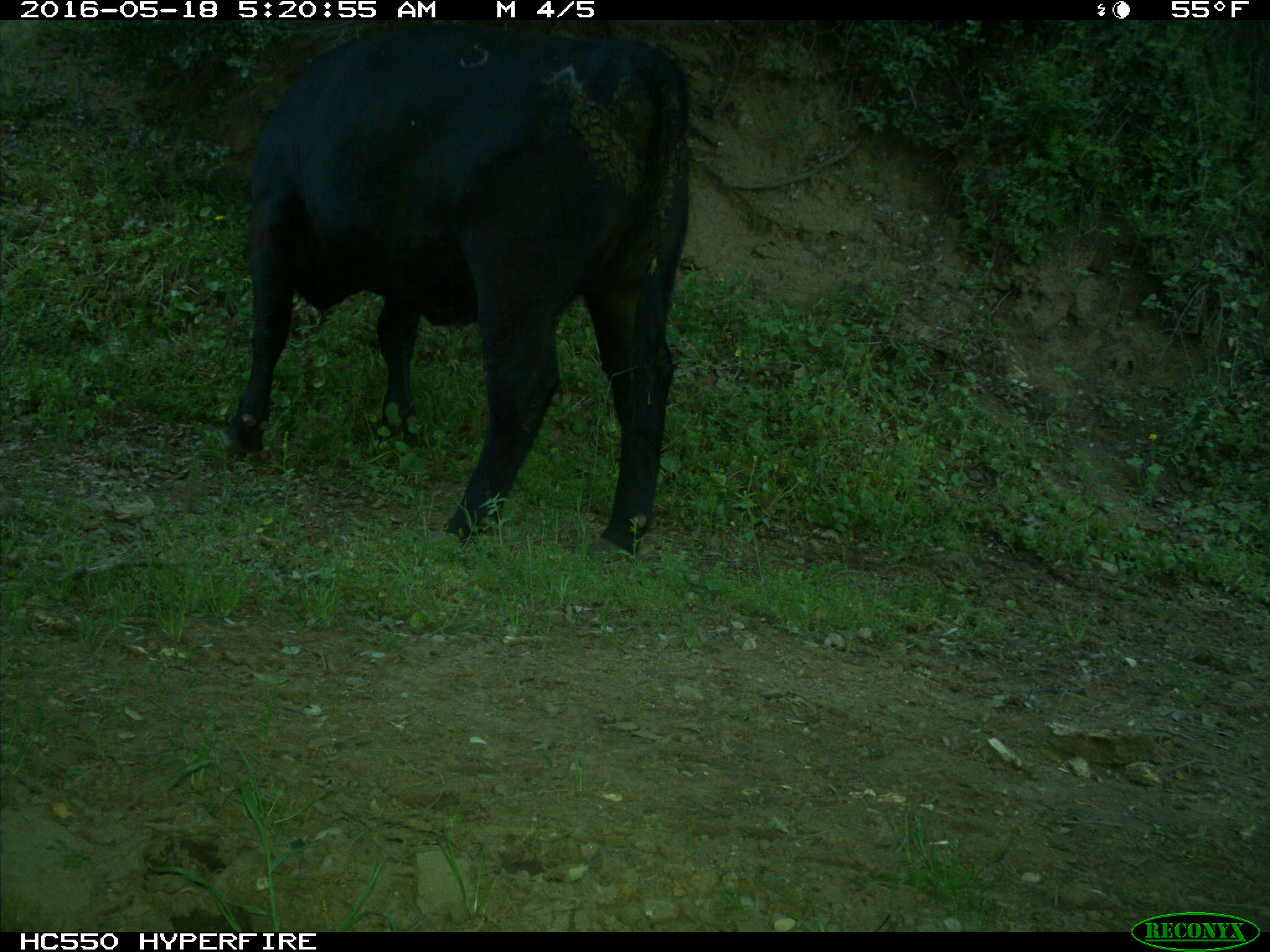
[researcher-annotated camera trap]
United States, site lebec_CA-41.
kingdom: Animalia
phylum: Chordata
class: Mammalia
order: Artiodactyla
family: Bovidae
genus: Bos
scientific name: Bos taurus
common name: domestic cow